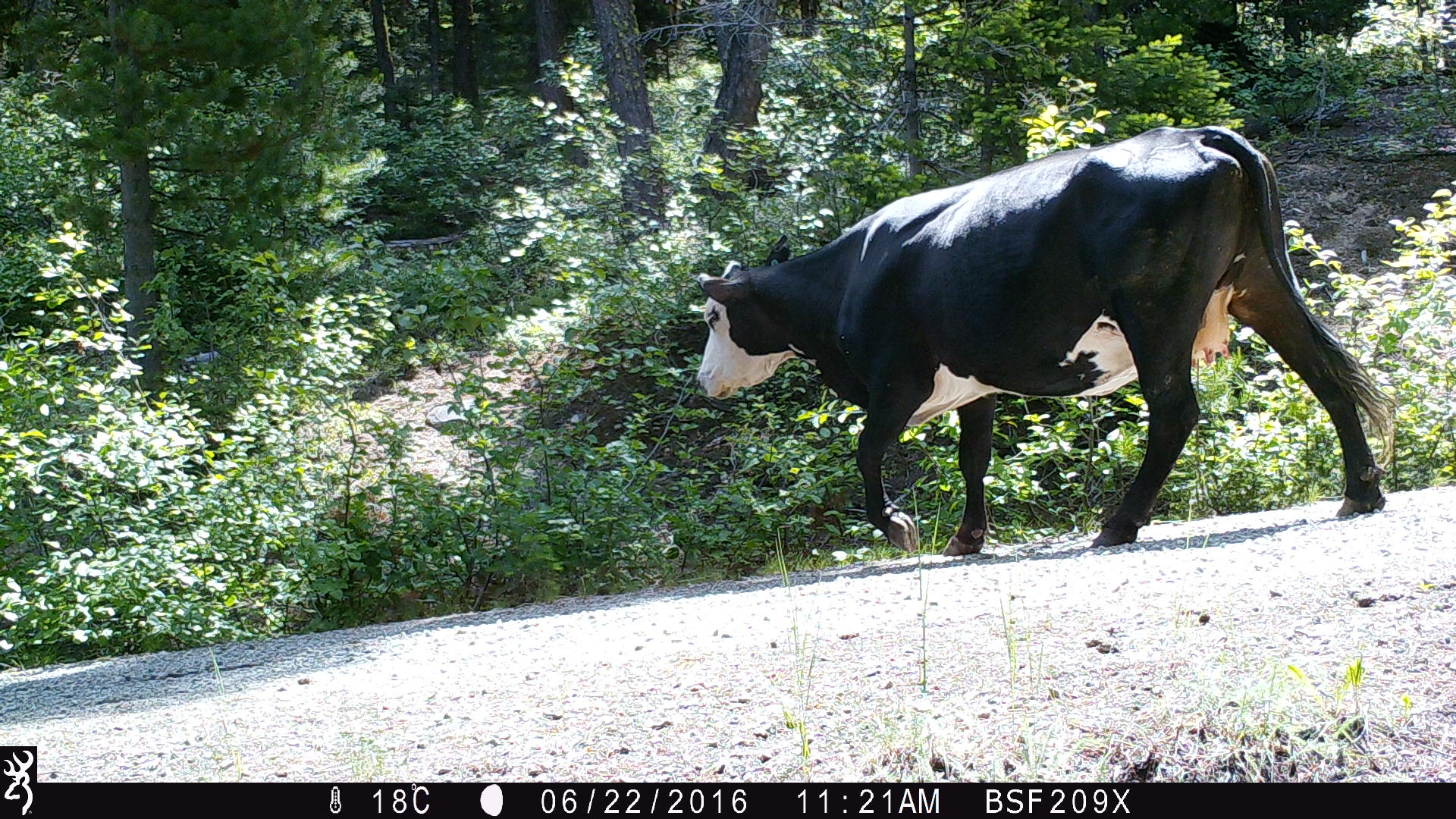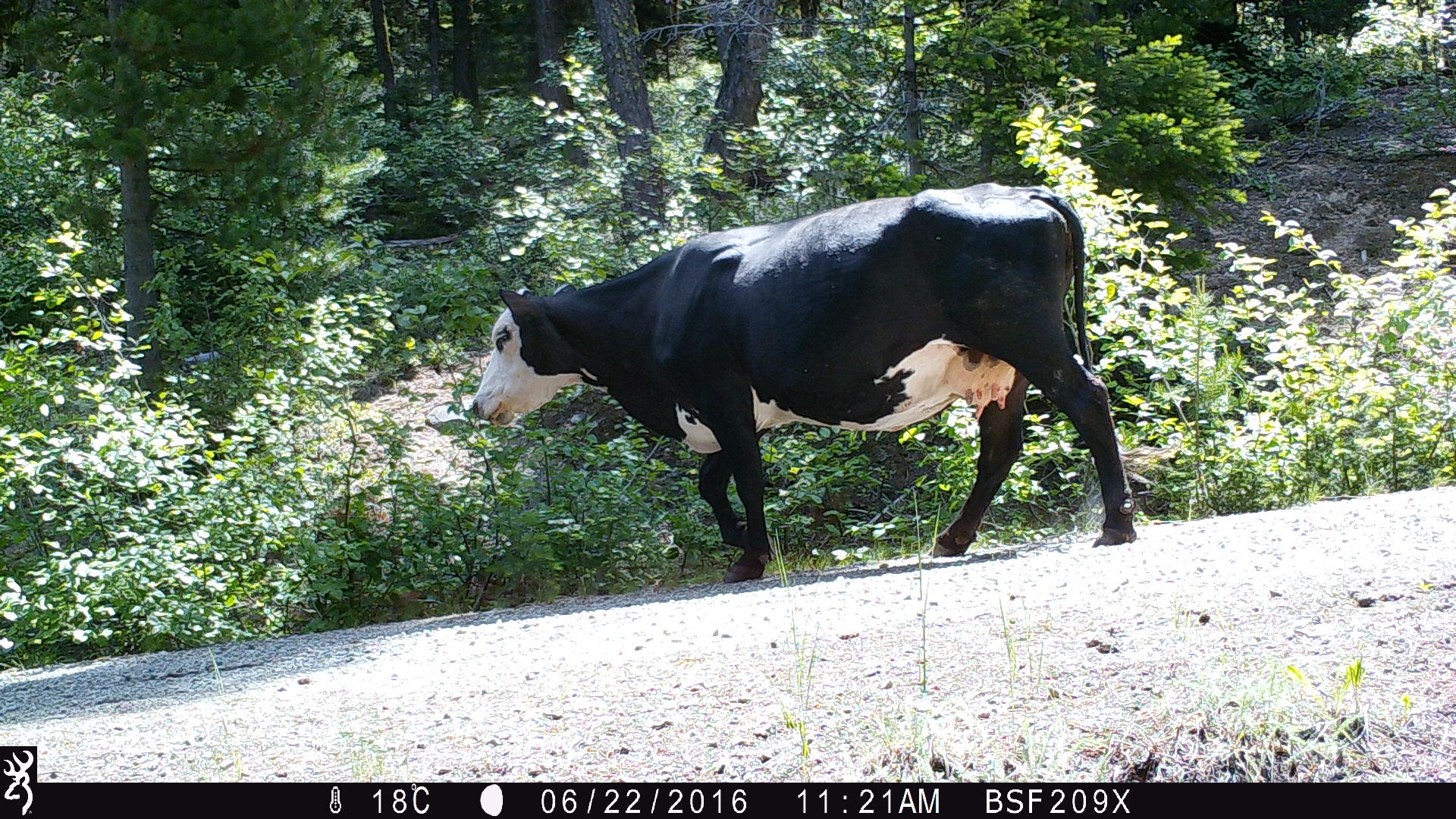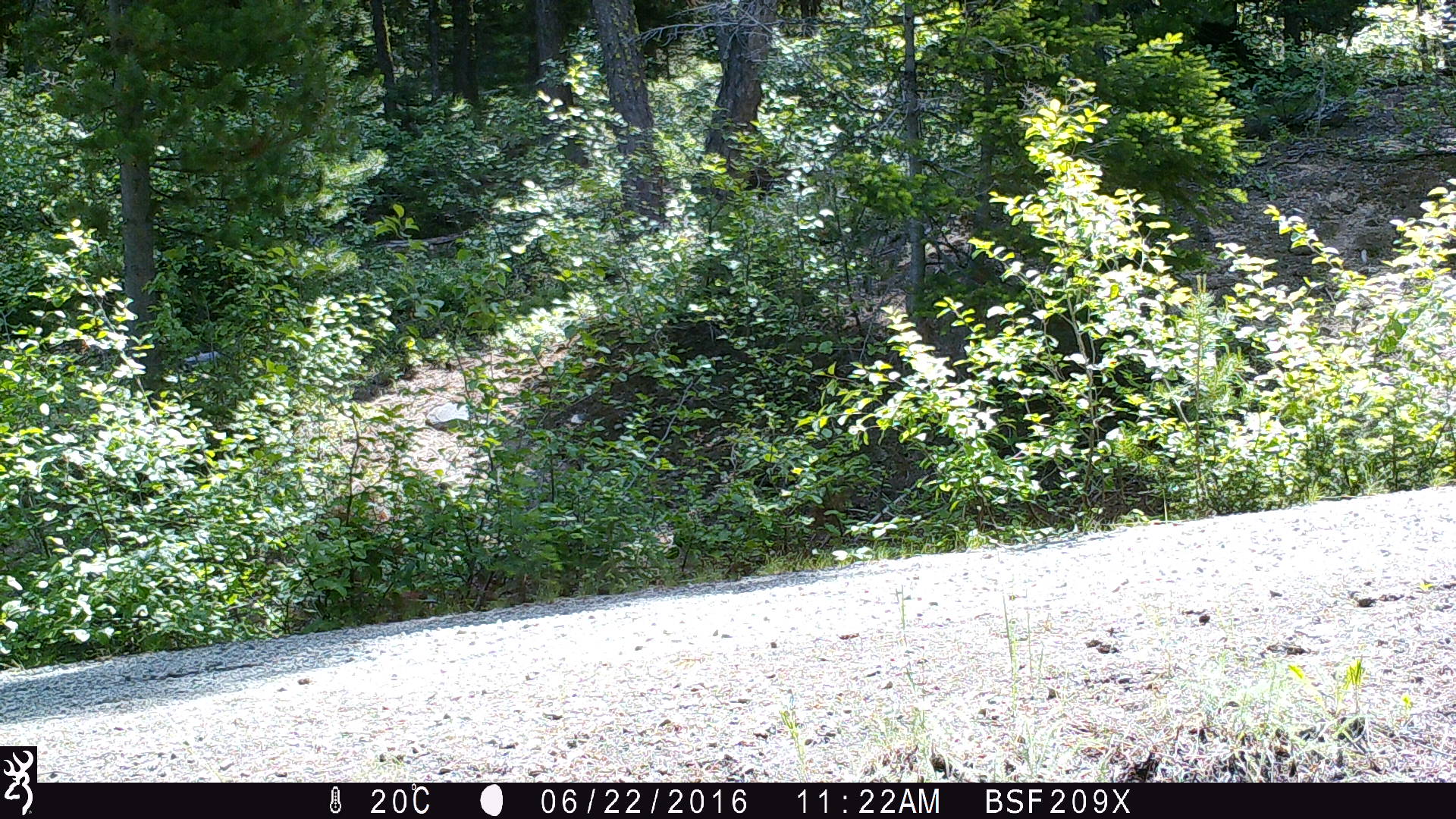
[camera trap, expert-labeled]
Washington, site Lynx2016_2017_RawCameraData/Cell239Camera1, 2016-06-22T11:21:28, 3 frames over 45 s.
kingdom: Animalia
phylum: Chordata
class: Mammalia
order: Artiodactyla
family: Bovidae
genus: Bos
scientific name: Bos taurus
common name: domestic cattle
Domestic cattle (Bos taurus). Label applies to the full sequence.